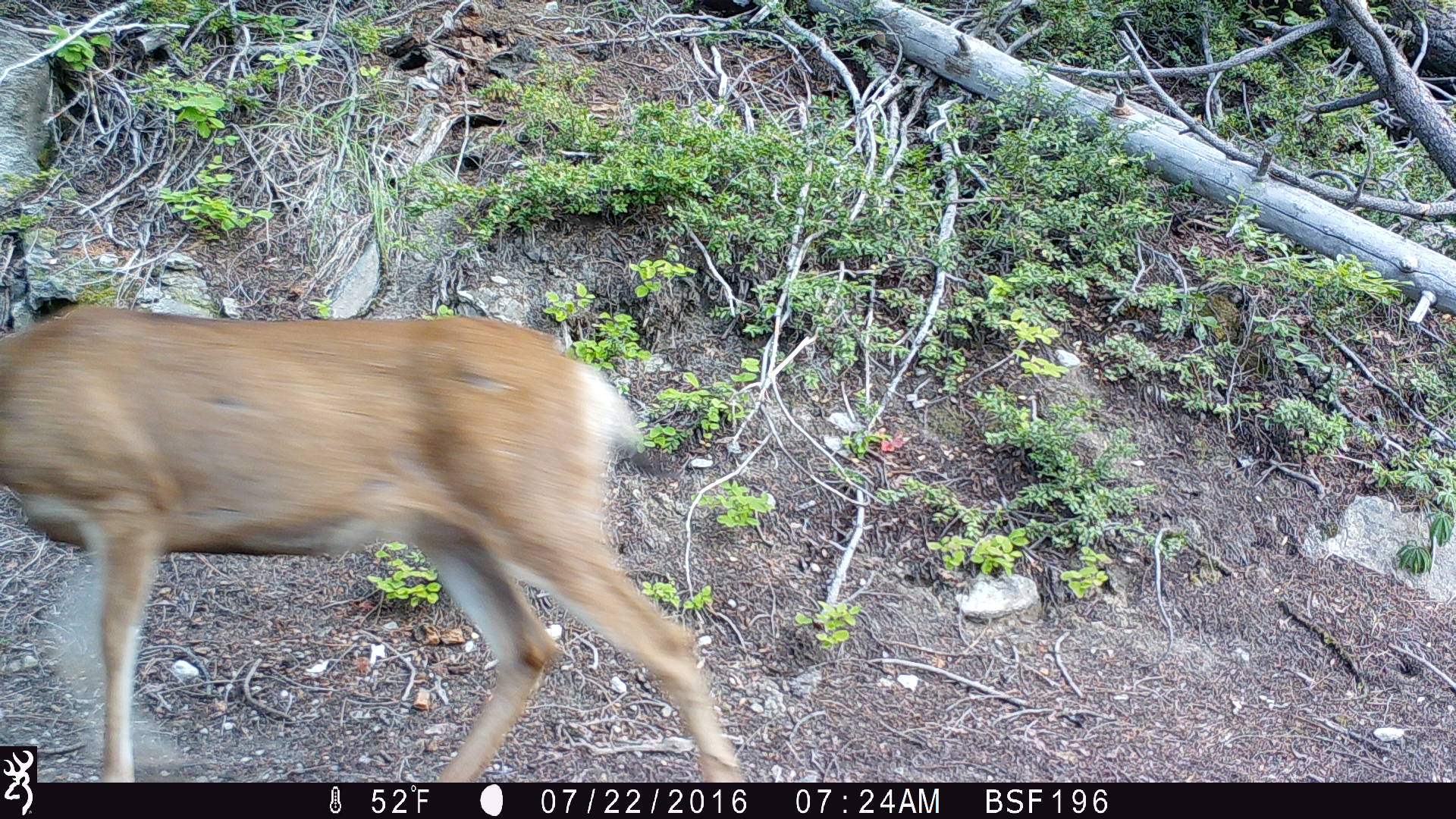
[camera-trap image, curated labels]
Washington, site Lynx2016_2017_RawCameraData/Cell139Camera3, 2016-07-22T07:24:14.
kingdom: Animalia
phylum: Chordata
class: Mammalia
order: Artiodactyla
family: Cervidae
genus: Odocoileus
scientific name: Odocoileus hemionus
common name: mule deer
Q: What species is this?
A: Odocoileus hemionus (mule deer).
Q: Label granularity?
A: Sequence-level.